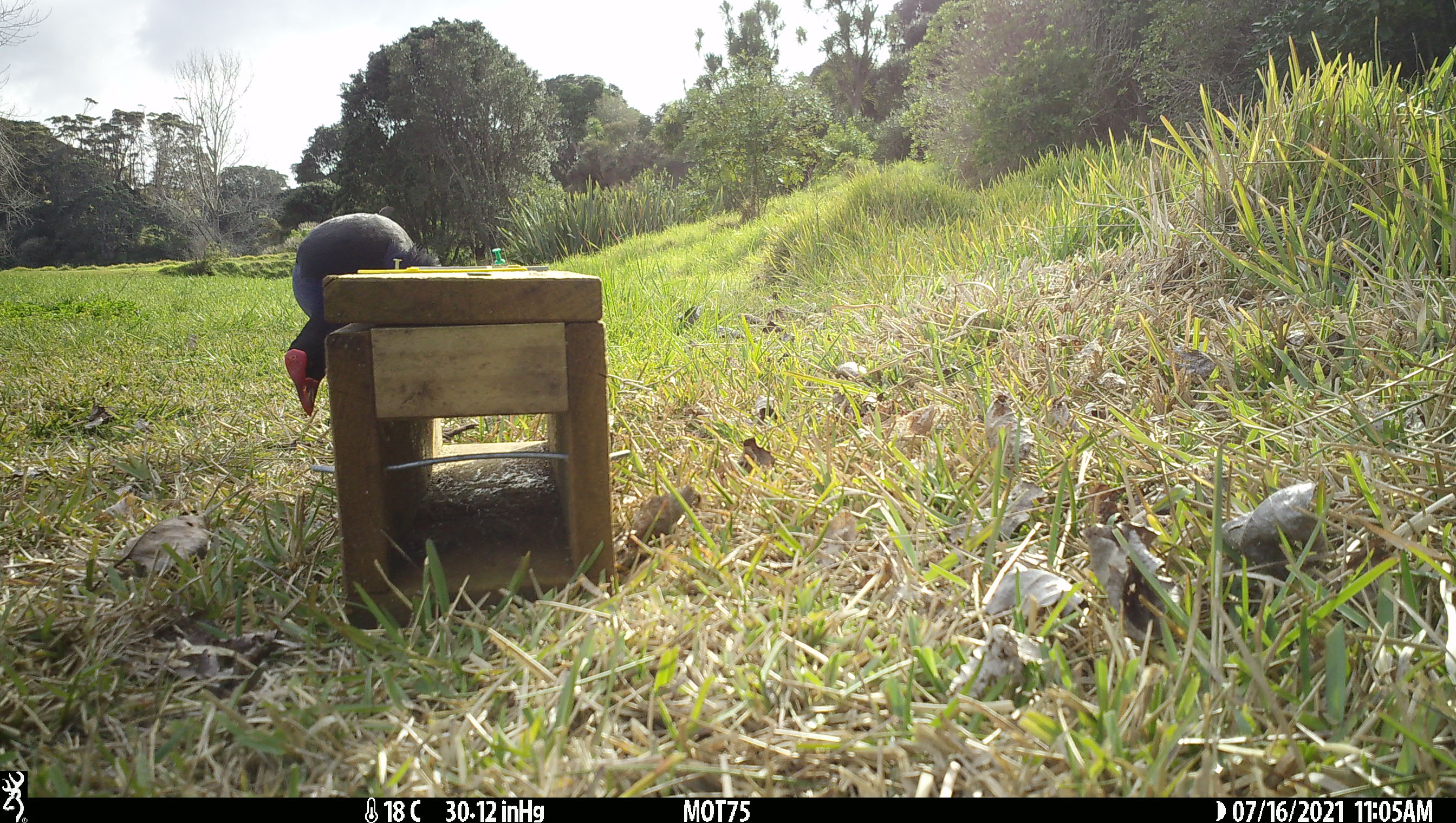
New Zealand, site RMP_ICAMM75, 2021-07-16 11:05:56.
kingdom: Animalia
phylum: Chordata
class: Aves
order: Gruiformes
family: Rallidae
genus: Porphyrio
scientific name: Porphyrio melanotus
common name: australasian swamphen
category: pukeko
Pukeko (australasian swamphen) (Porphyrio melanotus).